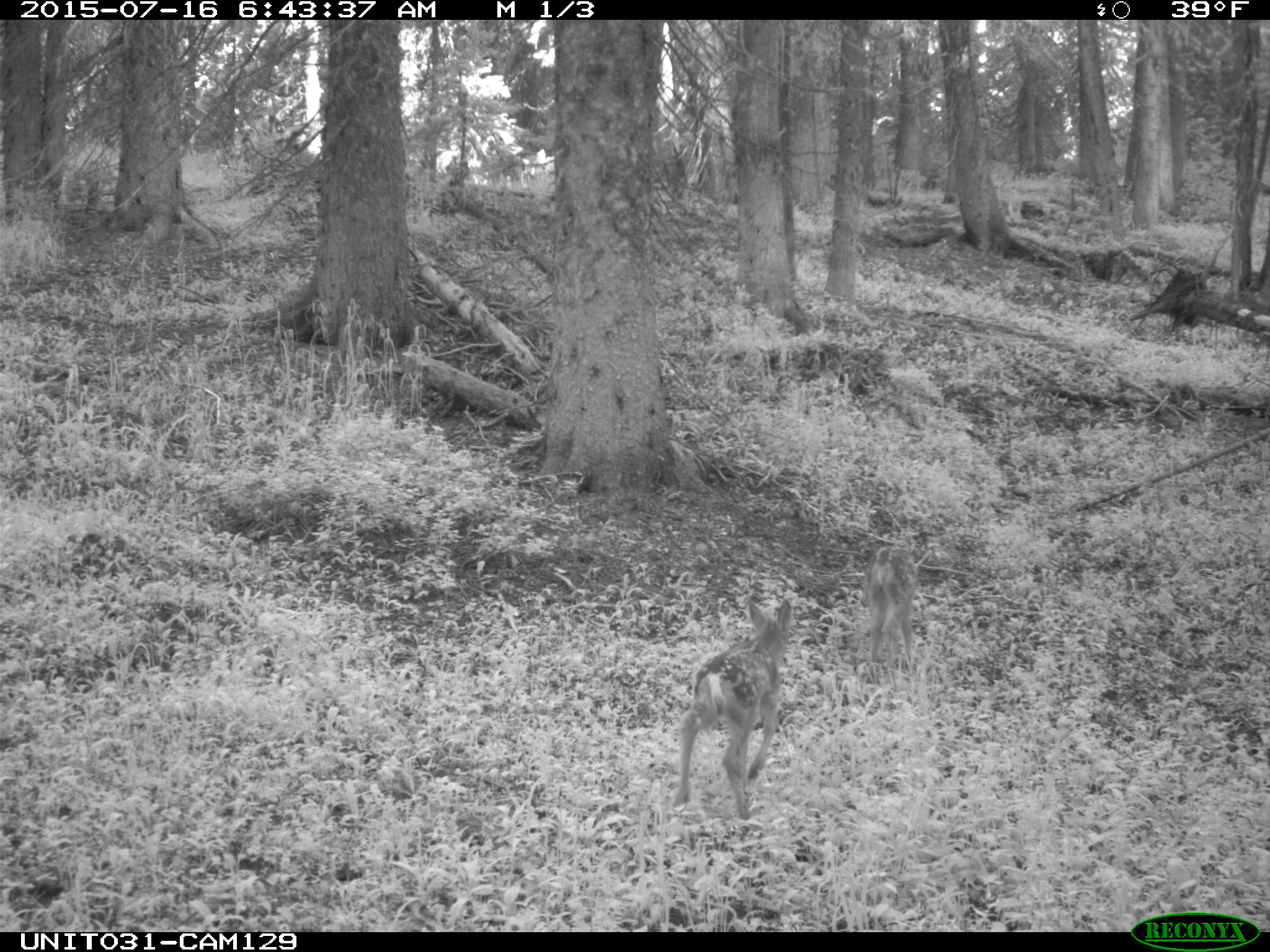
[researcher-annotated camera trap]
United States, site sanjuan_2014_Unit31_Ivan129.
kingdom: Animalia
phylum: Chordata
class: Mammalia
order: Artiodactyla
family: Cervidae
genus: Odocoileus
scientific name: Odocoileus hemionus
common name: mule deer